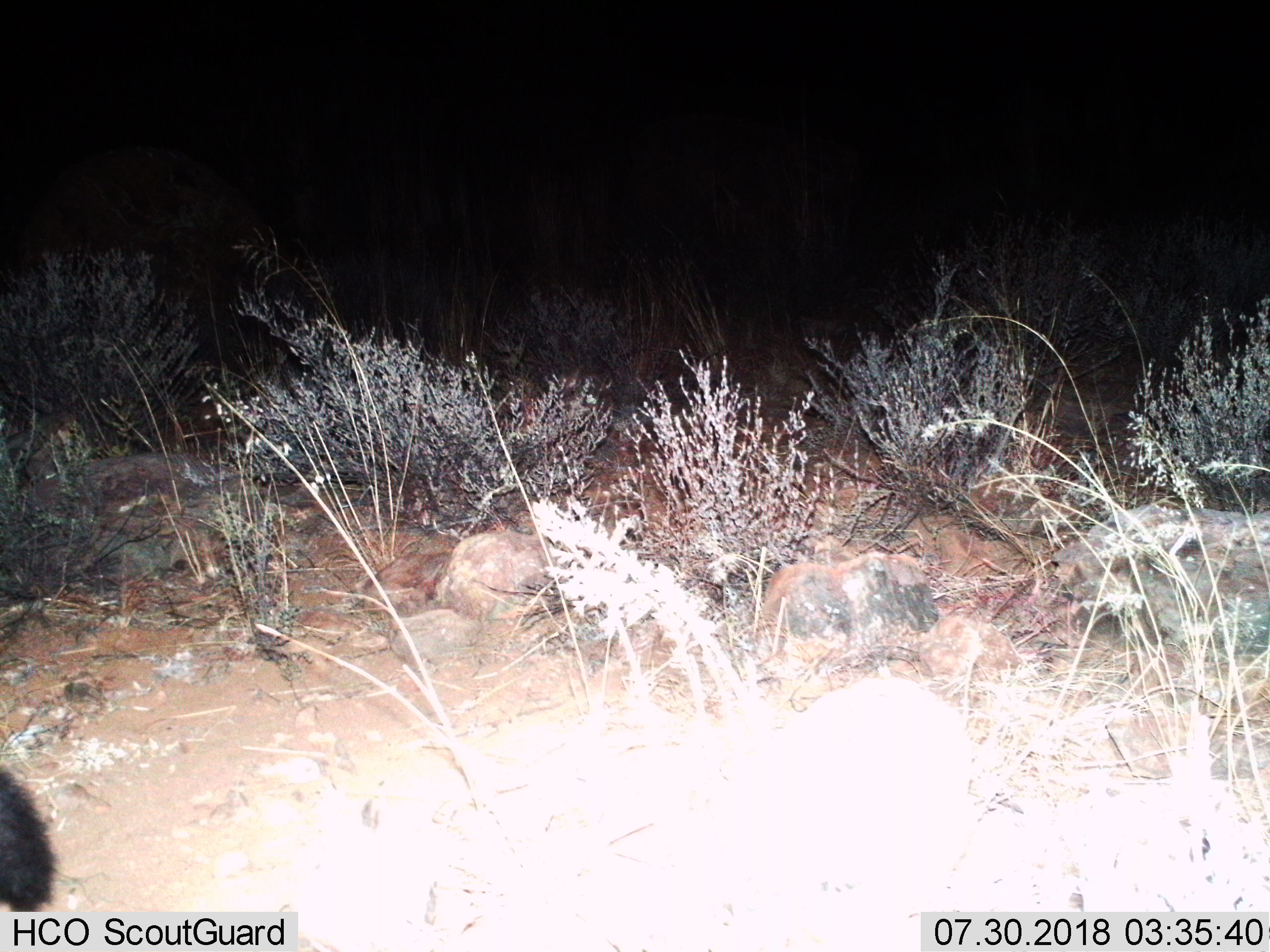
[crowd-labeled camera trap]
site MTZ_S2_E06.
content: unidentified animal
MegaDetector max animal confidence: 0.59